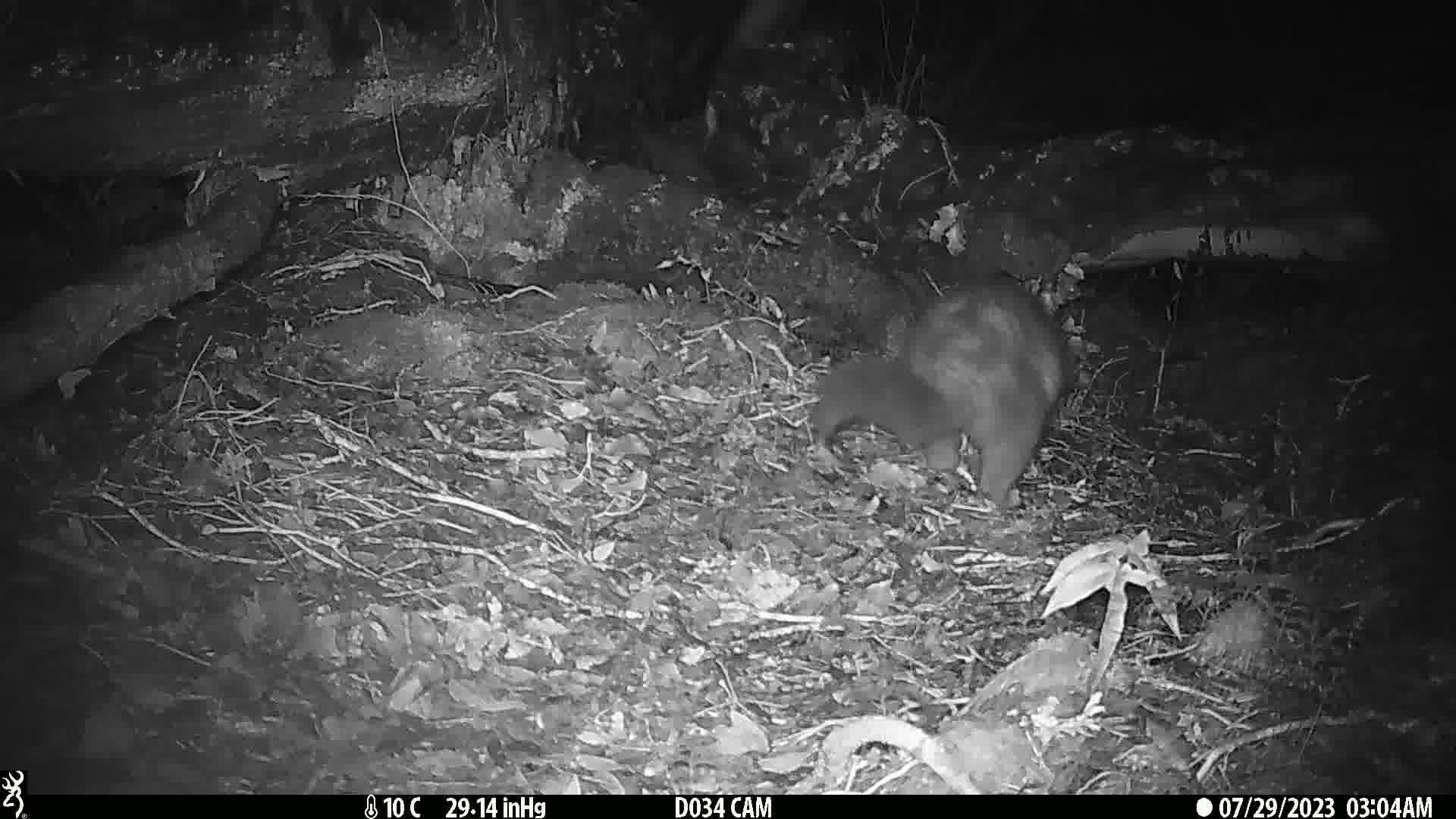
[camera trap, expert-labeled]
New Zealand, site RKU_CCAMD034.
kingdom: Animalia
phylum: Chordata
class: Mammalia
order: Diprotodontia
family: Phalangeridae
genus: Trichosurus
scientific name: Trichosurus vulpecula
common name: common brushtail possum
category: possum